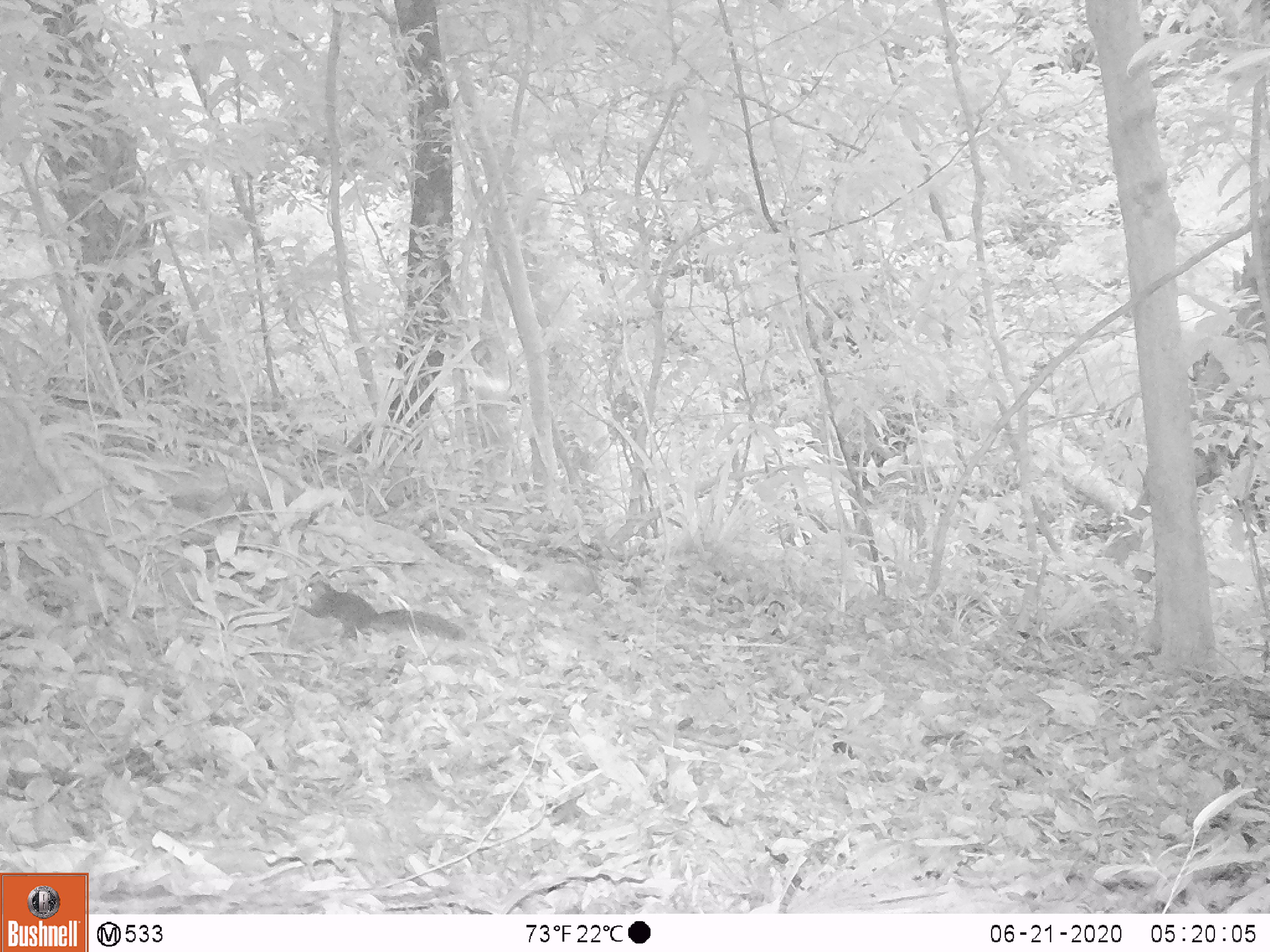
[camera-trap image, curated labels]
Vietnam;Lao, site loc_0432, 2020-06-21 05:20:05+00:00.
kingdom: Animalia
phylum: Chordata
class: Mammalia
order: Rodentia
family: Sciuridae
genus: Dremomys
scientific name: Dremomys rufigenis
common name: red-cheeked squirrel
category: red cheeked squirrel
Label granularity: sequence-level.